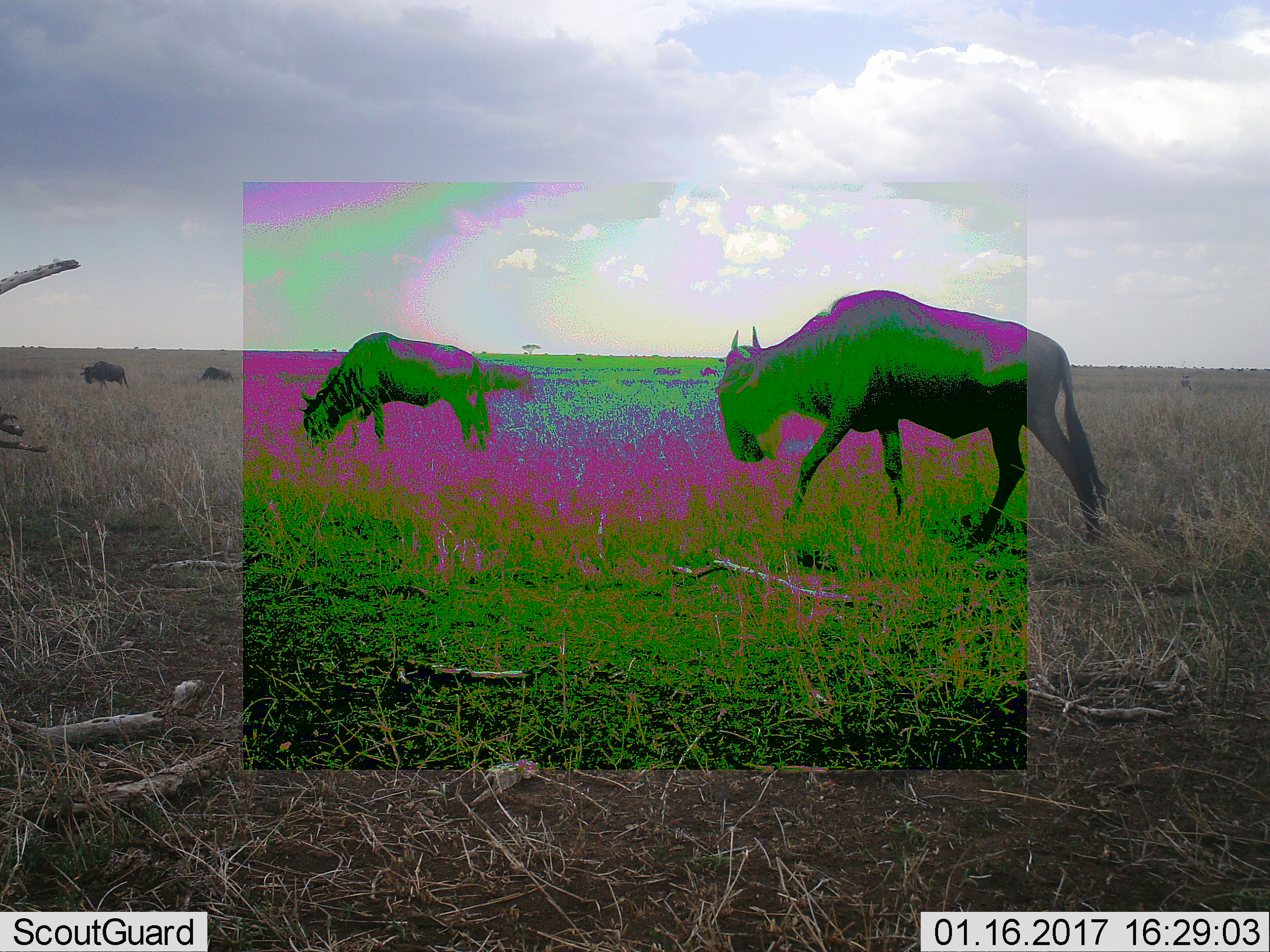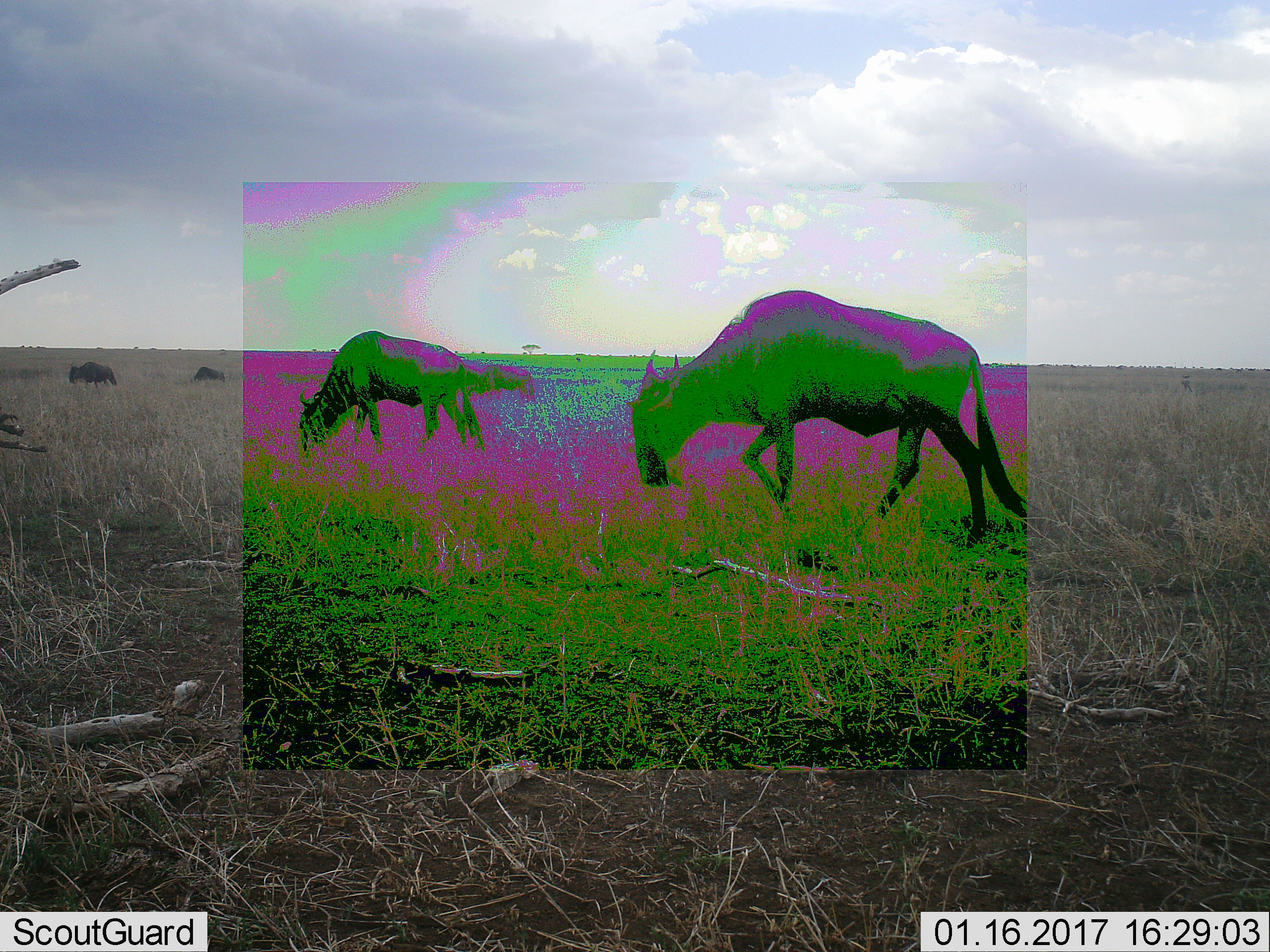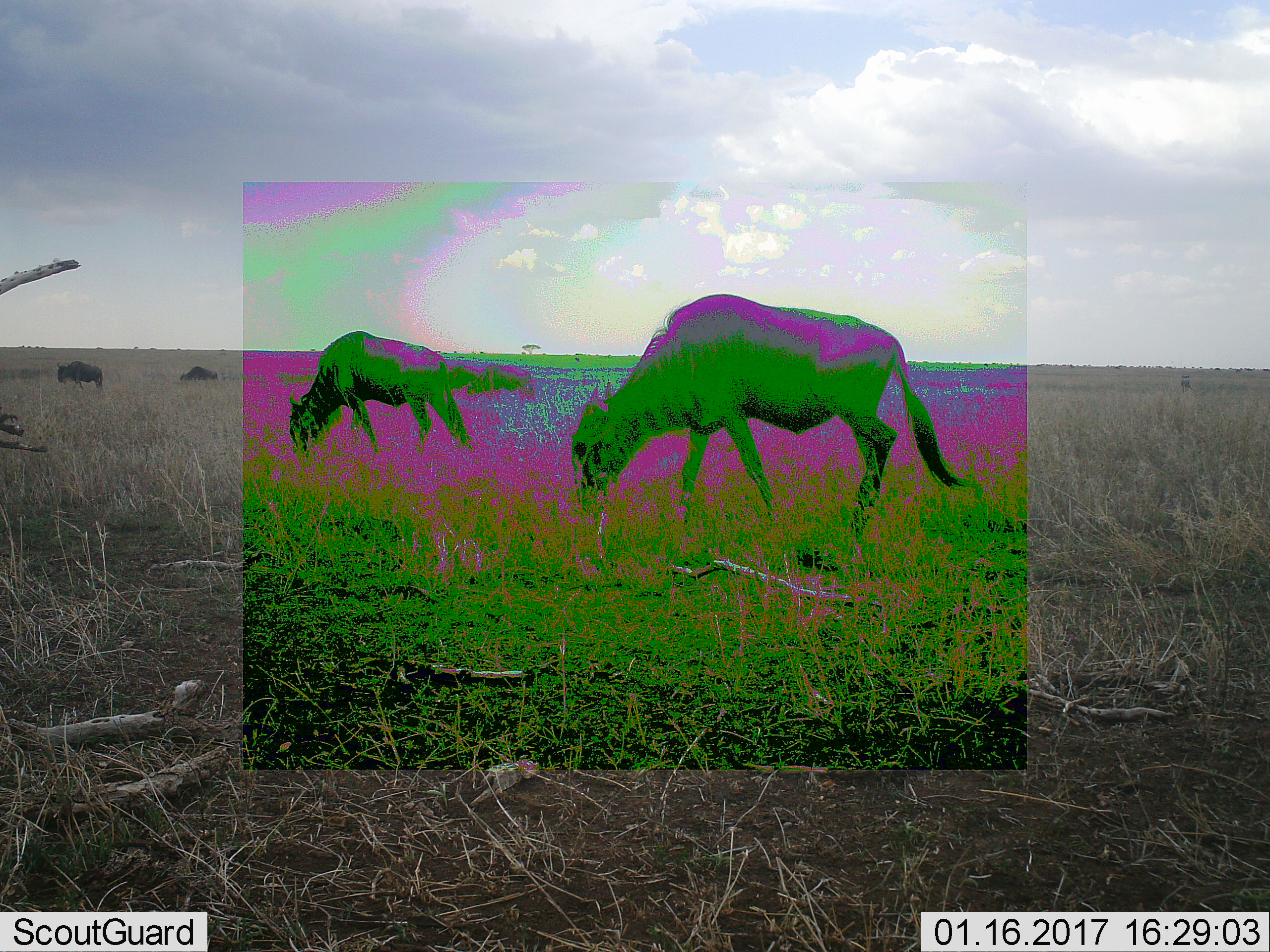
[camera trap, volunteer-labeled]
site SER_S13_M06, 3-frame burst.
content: unidentified animal